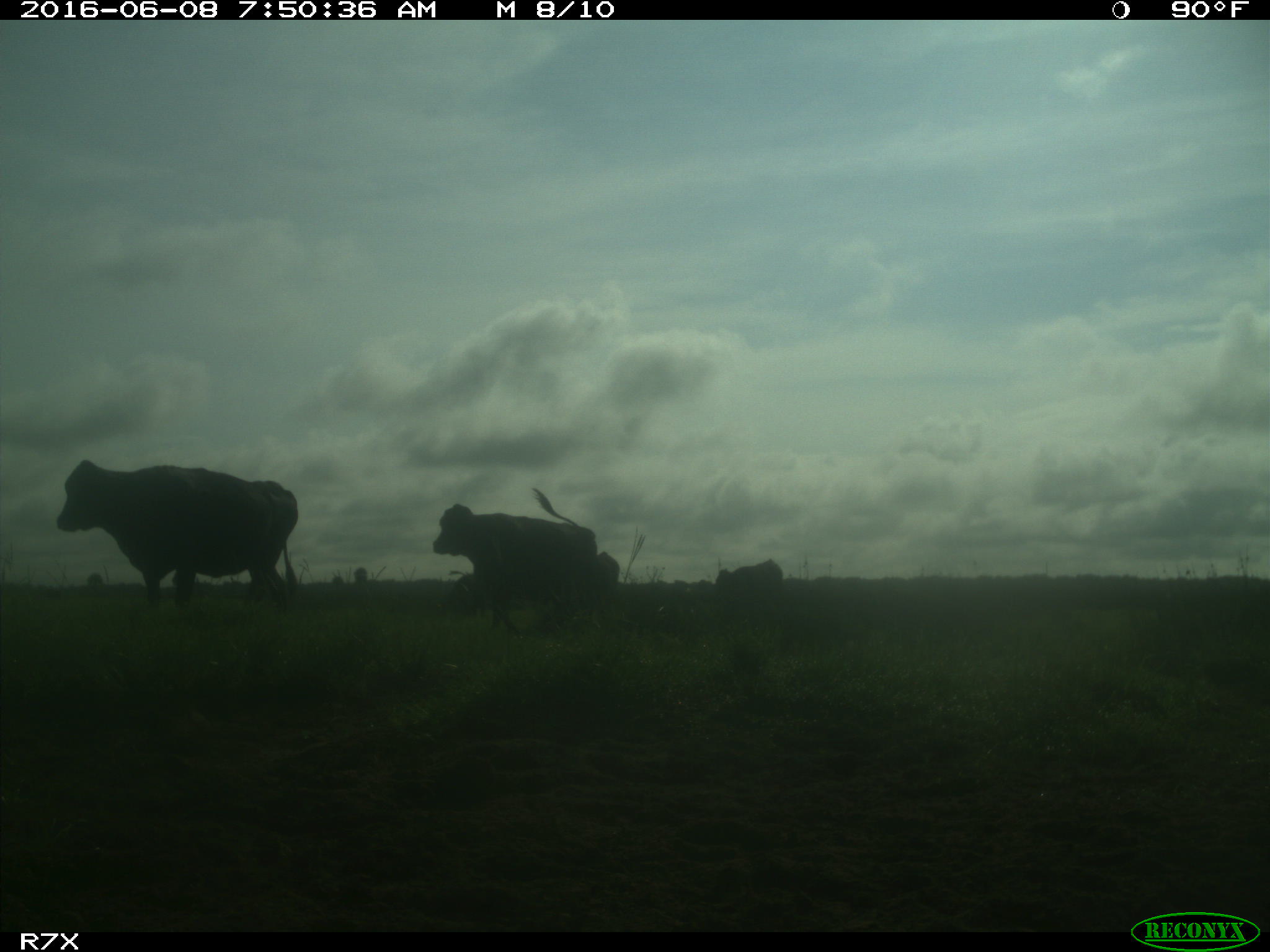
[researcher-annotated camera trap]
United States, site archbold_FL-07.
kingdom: Animalia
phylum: Chordata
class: Mammalia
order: Artiodactyla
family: Bovidae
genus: Bos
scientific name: Bos taurus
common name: domestic cow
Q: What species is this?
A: Bos taurus (domestic cow).